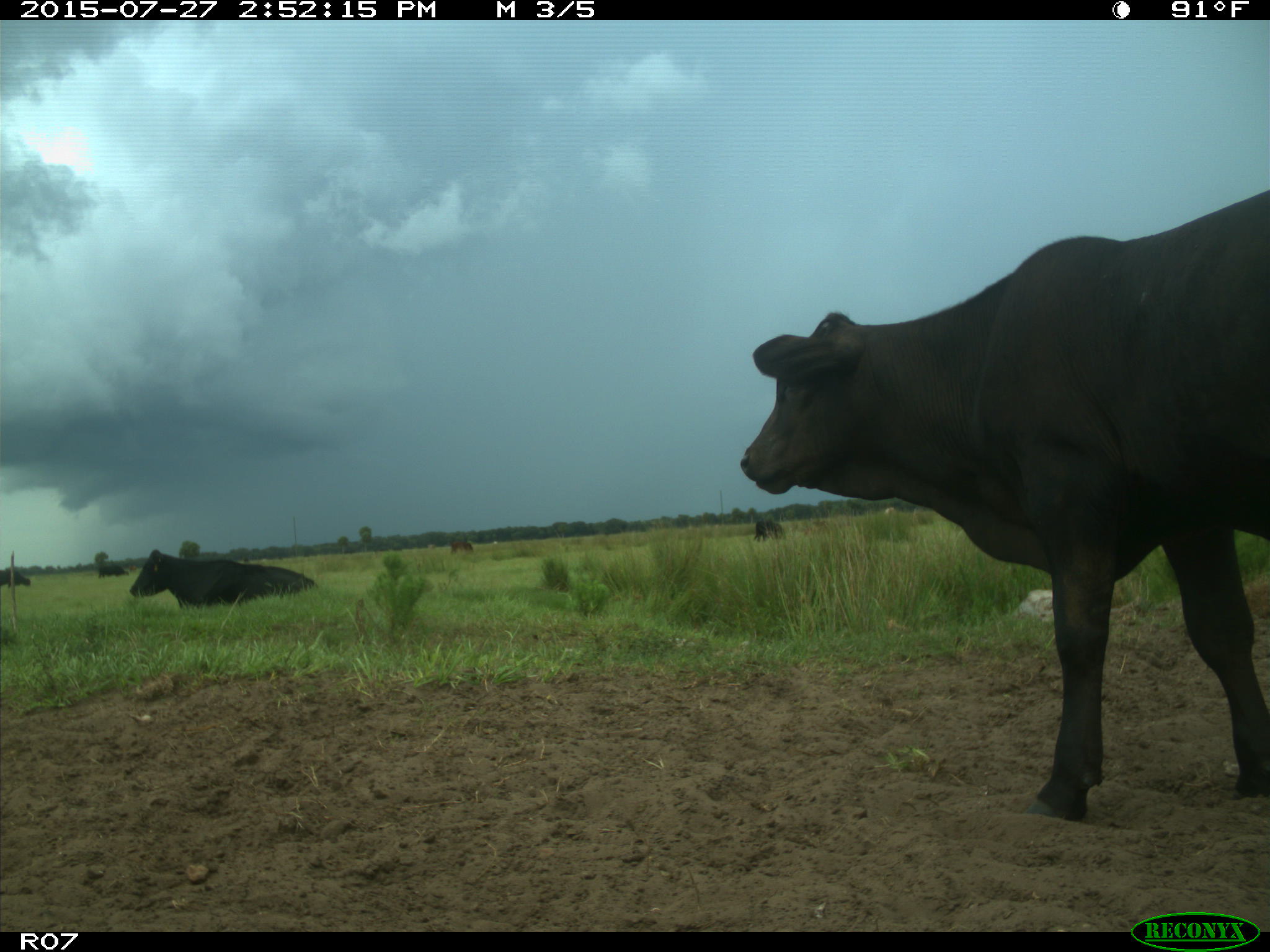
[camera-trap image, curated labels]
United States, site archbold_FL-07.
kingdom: Animalia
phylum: Chordata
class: Mammalia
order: Artiodactyla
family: Bovidae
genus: Bos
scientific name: Bos taurus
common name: domestic cow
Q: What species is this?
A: Bos taurus (domestic cow).